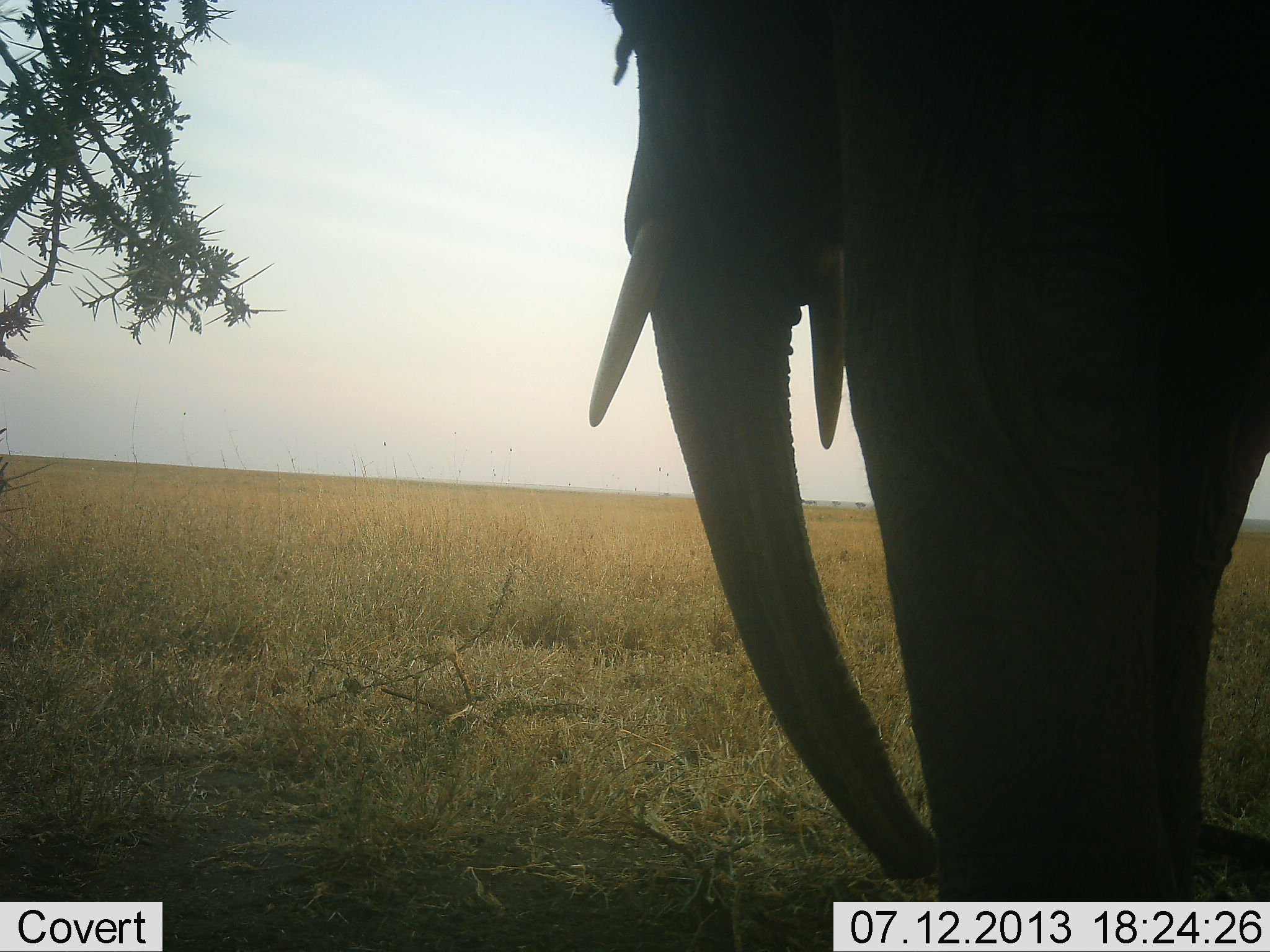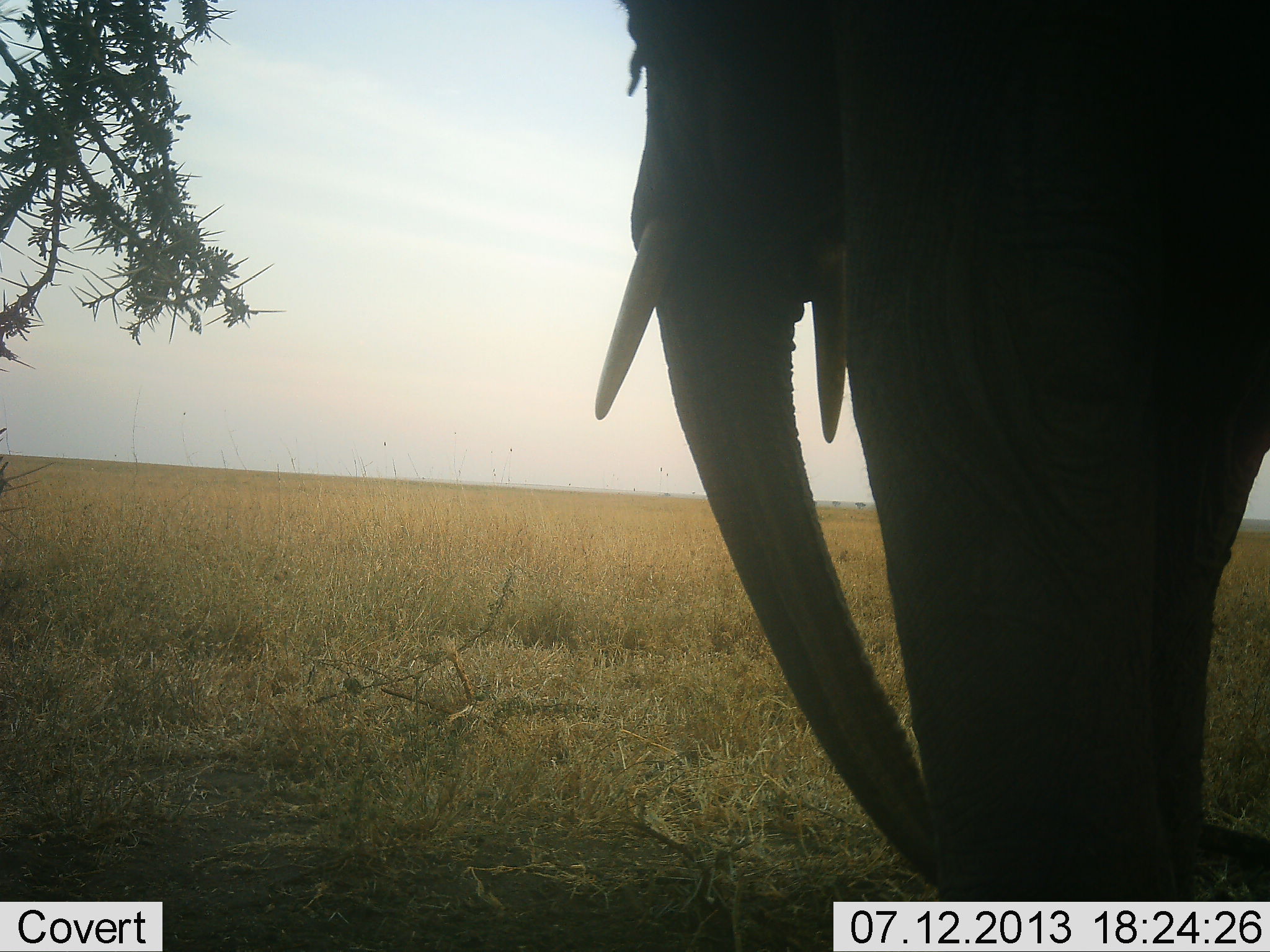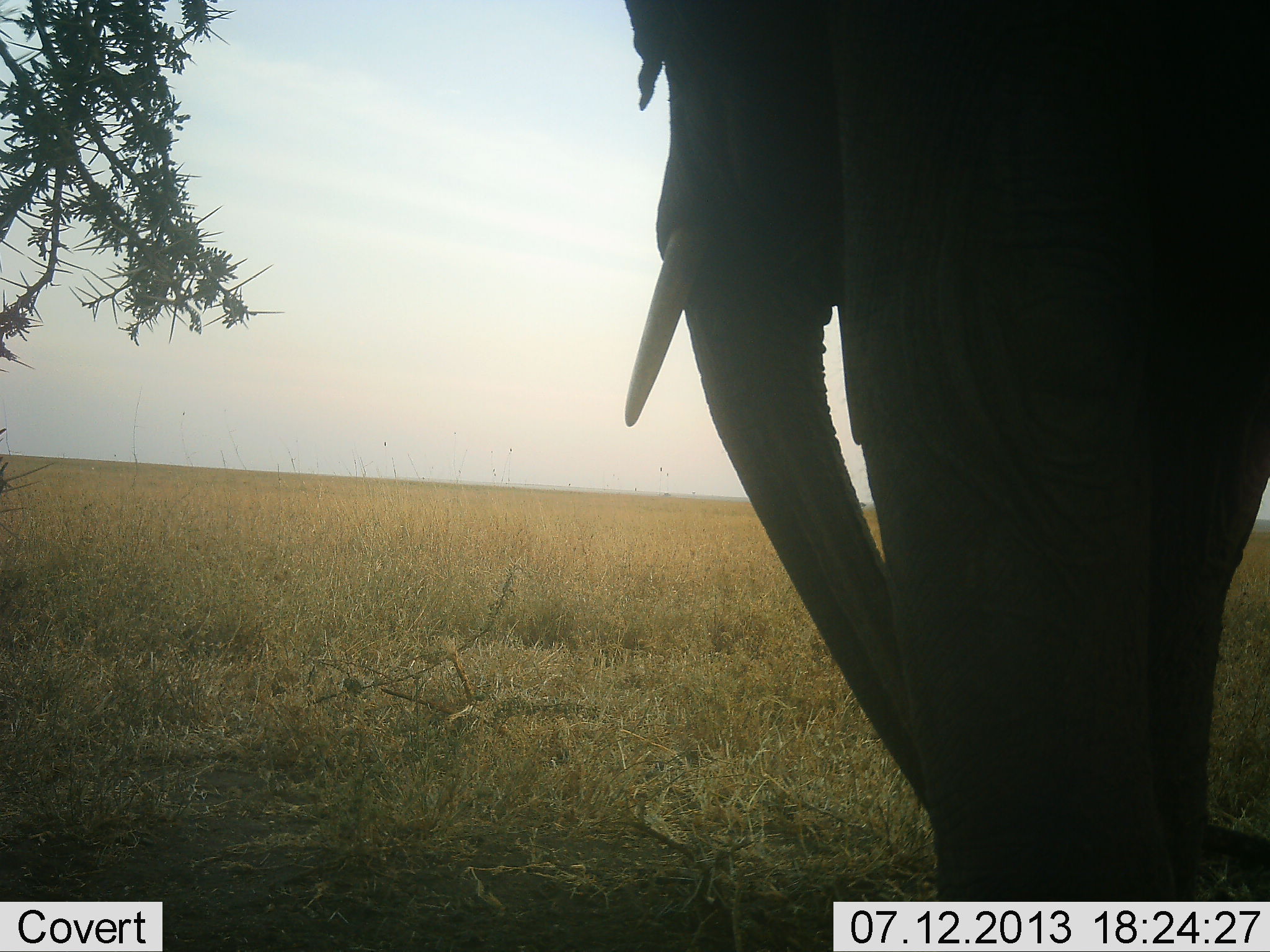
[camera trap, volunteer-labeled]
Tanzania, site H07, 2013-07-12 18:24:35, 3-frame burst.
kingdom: Animalia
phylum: Chordata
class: Mammalia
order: Proboscidea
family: Elephantidae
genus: Loxodonta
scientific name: Loxodonta africana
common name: african bush elephant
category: elephant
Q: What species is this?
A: Elephant (african bush elephant) (Loxodonta africana).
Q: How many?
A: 1.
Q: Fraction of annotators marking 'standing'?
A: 85%.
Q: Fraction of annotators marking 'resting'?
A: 0%.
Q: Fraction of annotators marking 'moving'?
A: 12%.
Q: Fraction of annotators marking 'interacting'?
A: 0%.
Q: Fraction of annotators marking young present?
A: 0%.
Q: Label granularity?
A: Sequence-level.